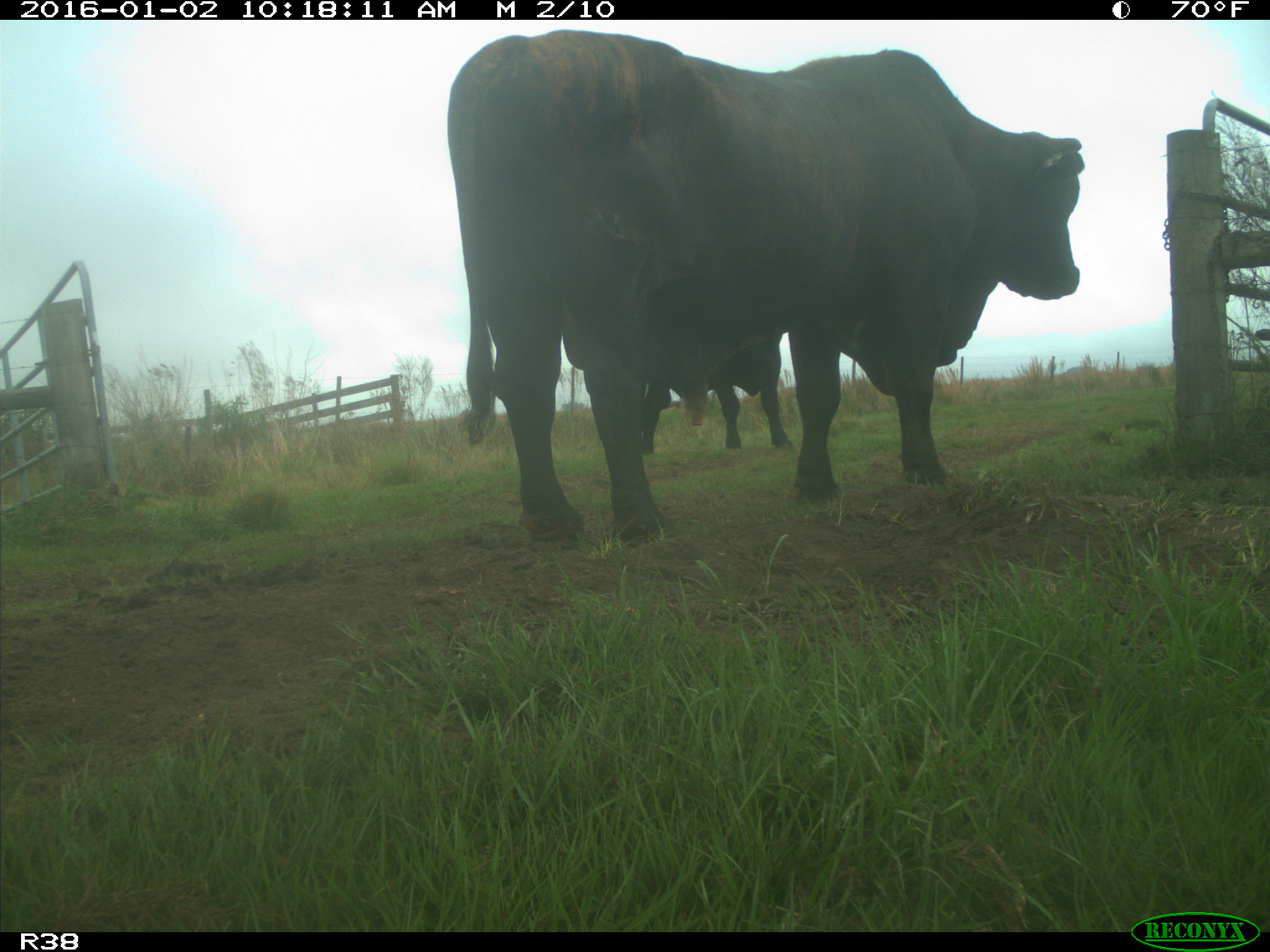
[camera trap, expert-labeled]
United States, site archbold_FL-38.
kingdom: Animalia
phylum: Chordata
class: Mammalia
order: Artiodactyla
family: Bovidae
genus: Bos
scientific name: Bos taurus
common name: domestic cow